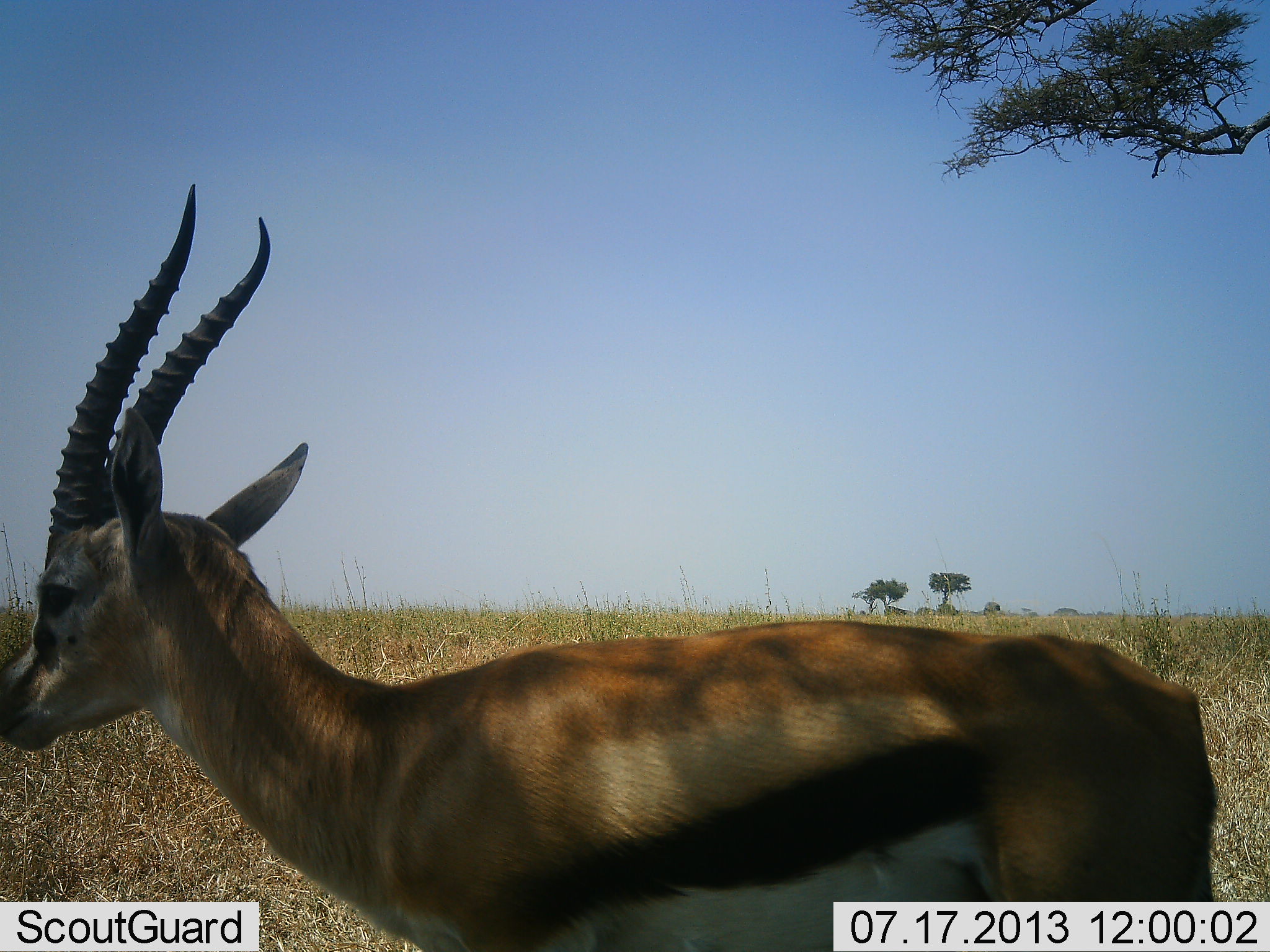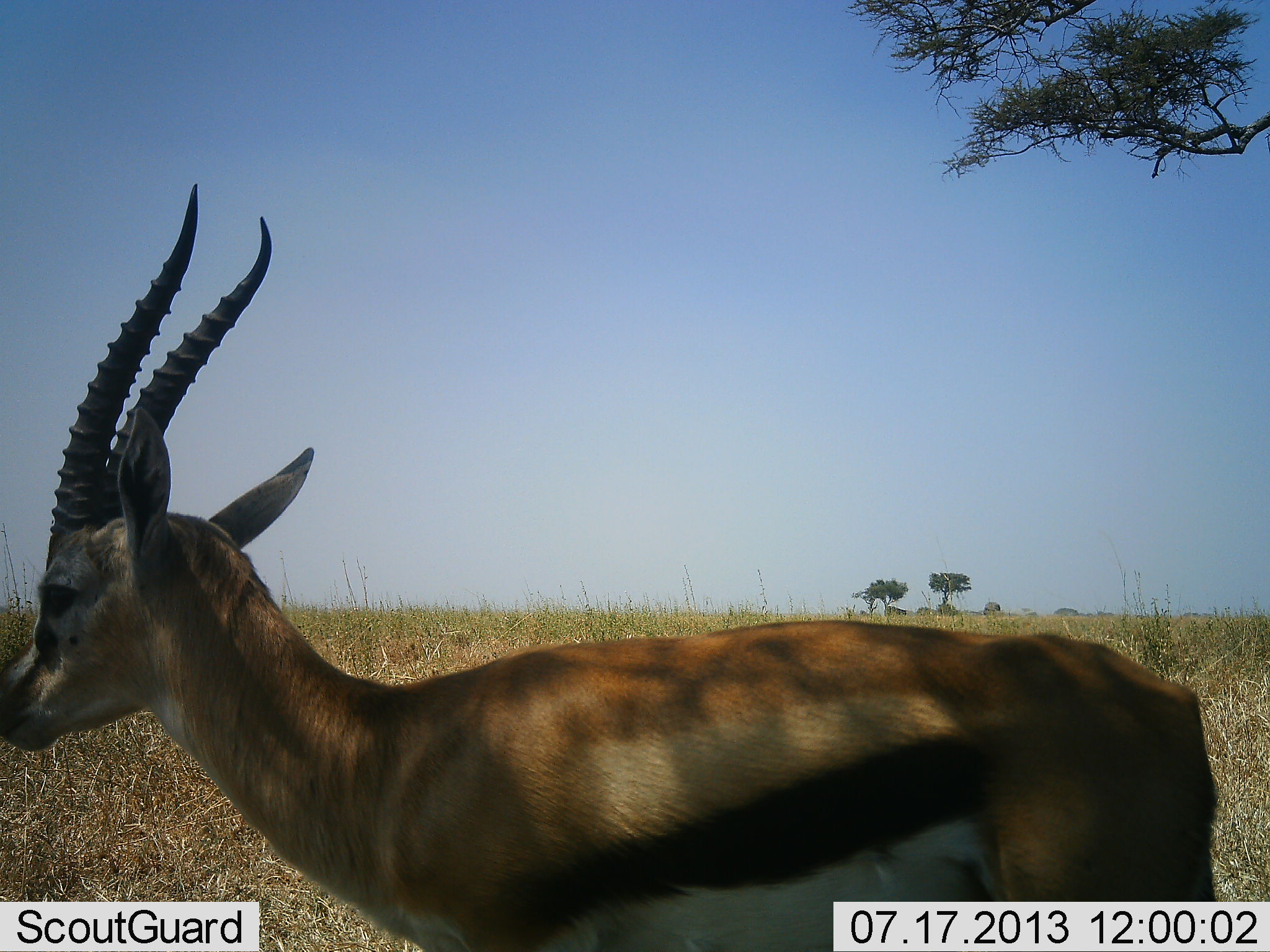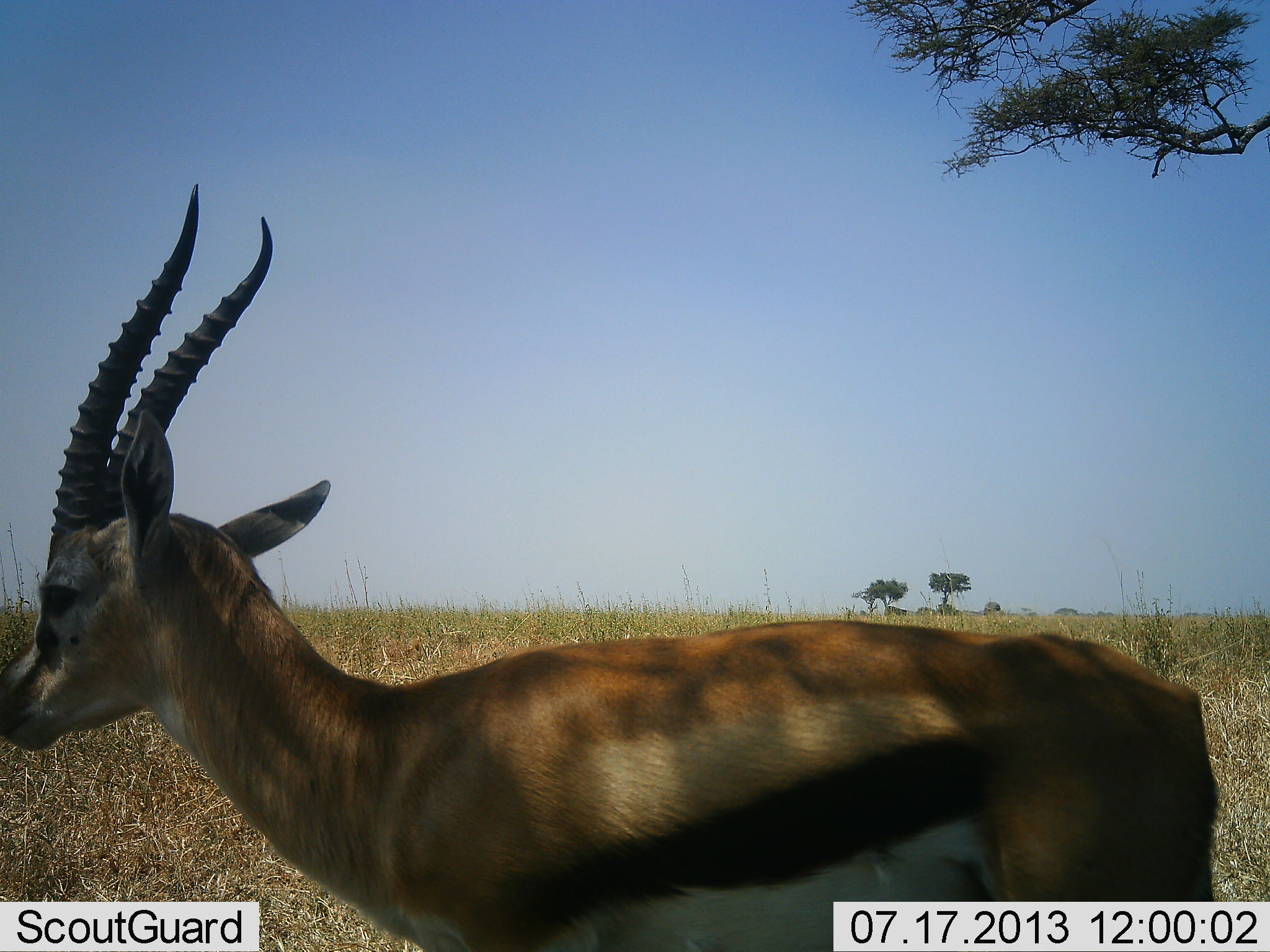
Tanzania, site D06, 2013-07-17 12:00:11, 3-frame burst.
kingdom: Animalia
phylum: Chordata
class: Mammalia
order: Artiodactyla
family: Bovidae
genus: Eudorcas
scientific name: Eudorcas thomsonii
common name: thomson's gazelle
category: gazellethomsons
Gazellethomsons (thomson's gazelle) (Eudorcas thomsonii), count 1. Behavior (volunteer vote fractions): standing 85%, resting 0%, moving 12%, interacting 0%. Young present (vote fraction): 0%. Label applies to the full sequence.